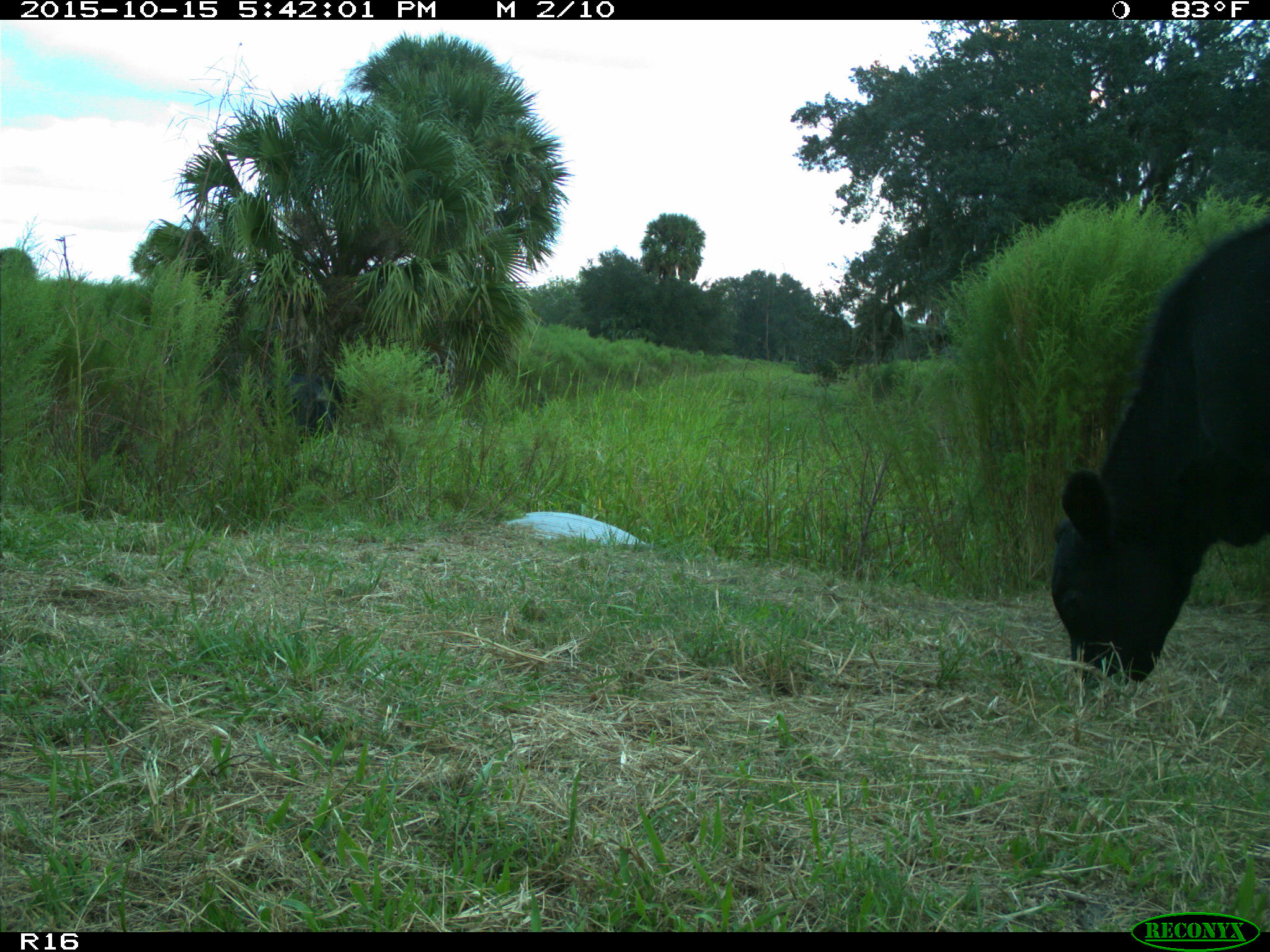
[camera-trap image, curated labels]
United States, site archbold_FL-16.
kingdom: Animalia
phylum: Chordata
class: Mammalia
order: Artiodactyla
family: Bovidae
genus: Bos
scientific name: Bos taurus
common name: domestic cow